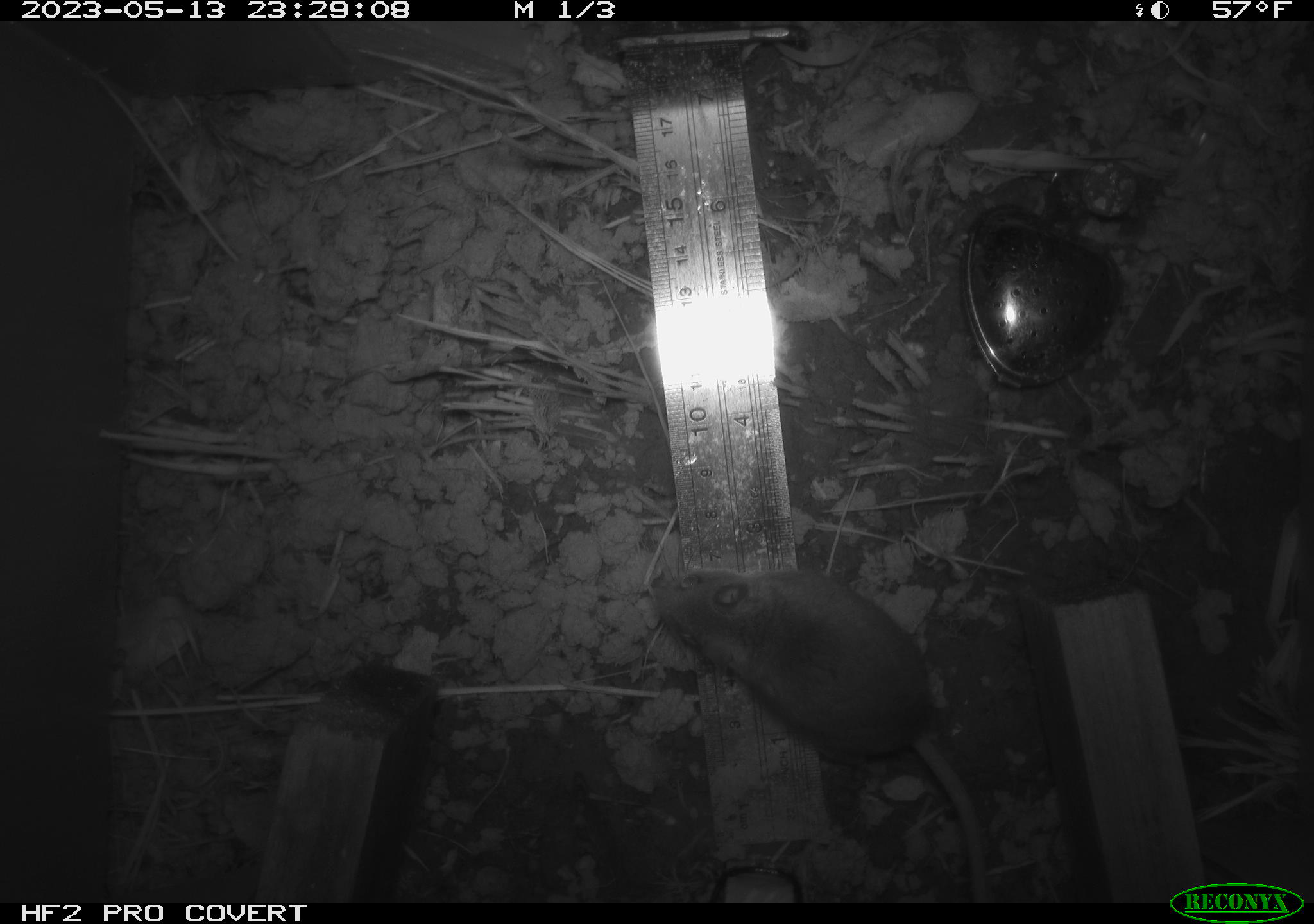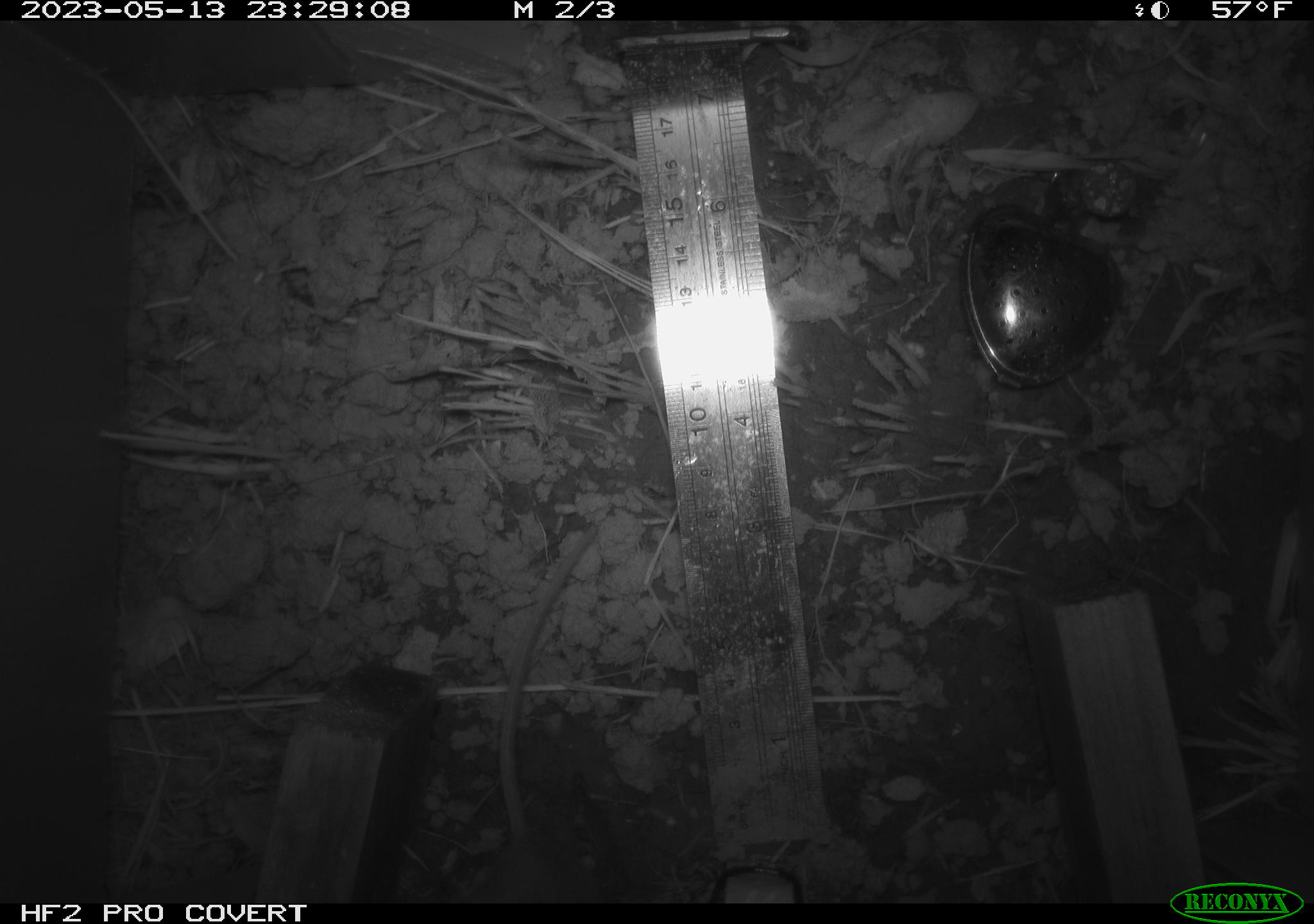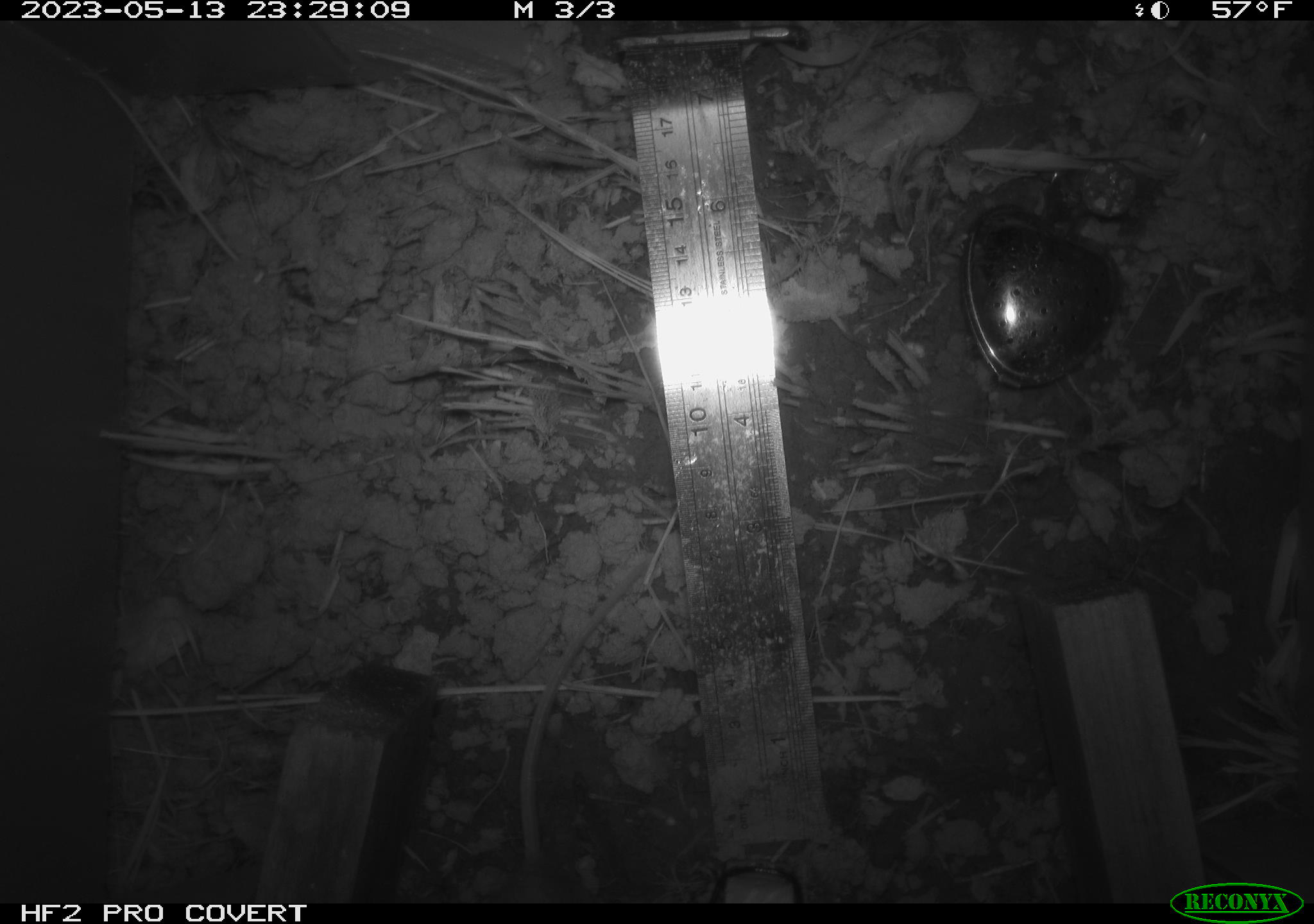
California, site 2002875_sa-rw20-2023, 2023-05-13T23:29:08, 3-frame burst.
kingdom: Animalia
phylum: Chordata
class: Mammalia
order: Rodentia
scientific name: Rodentia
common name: mouse species